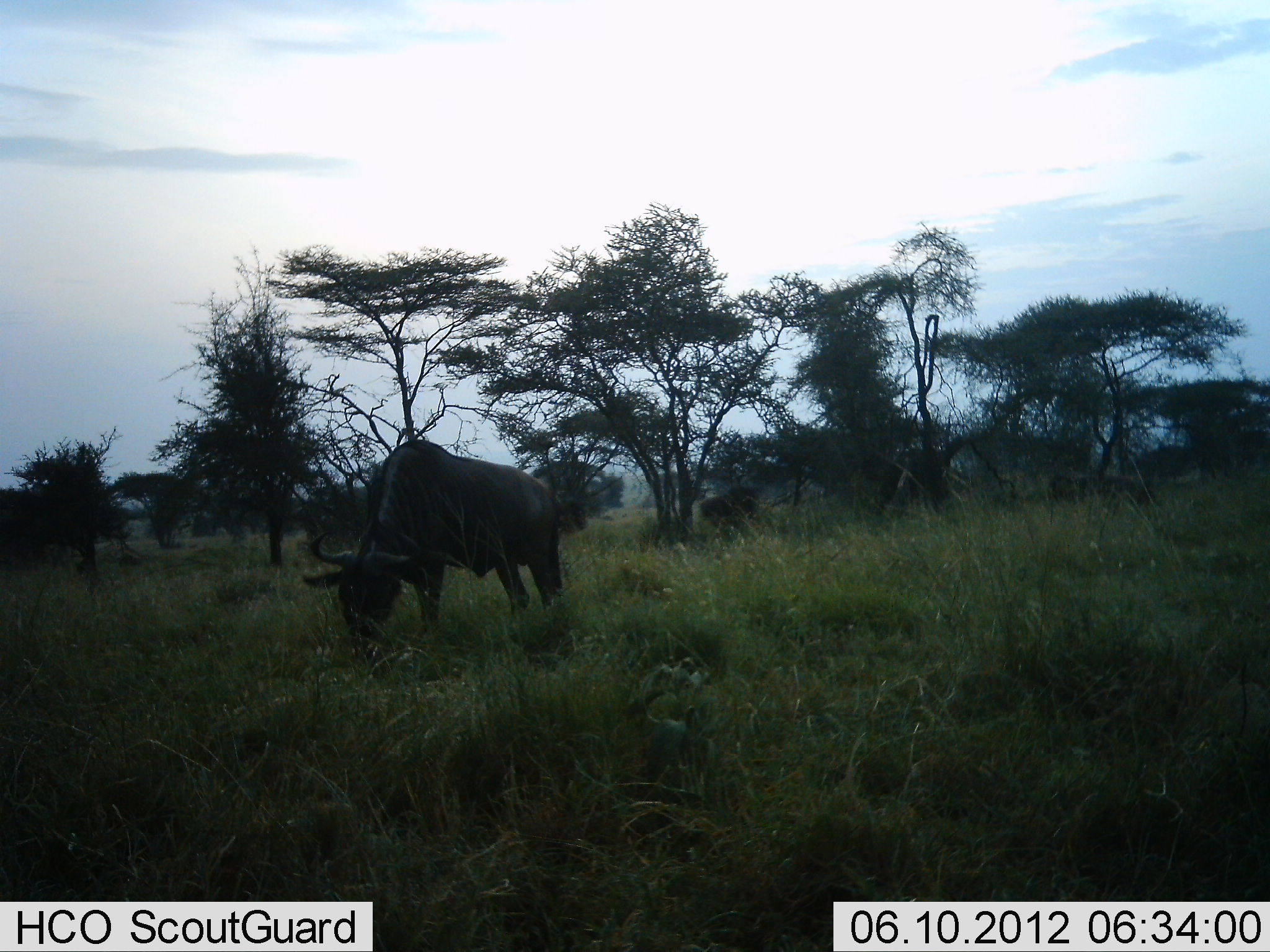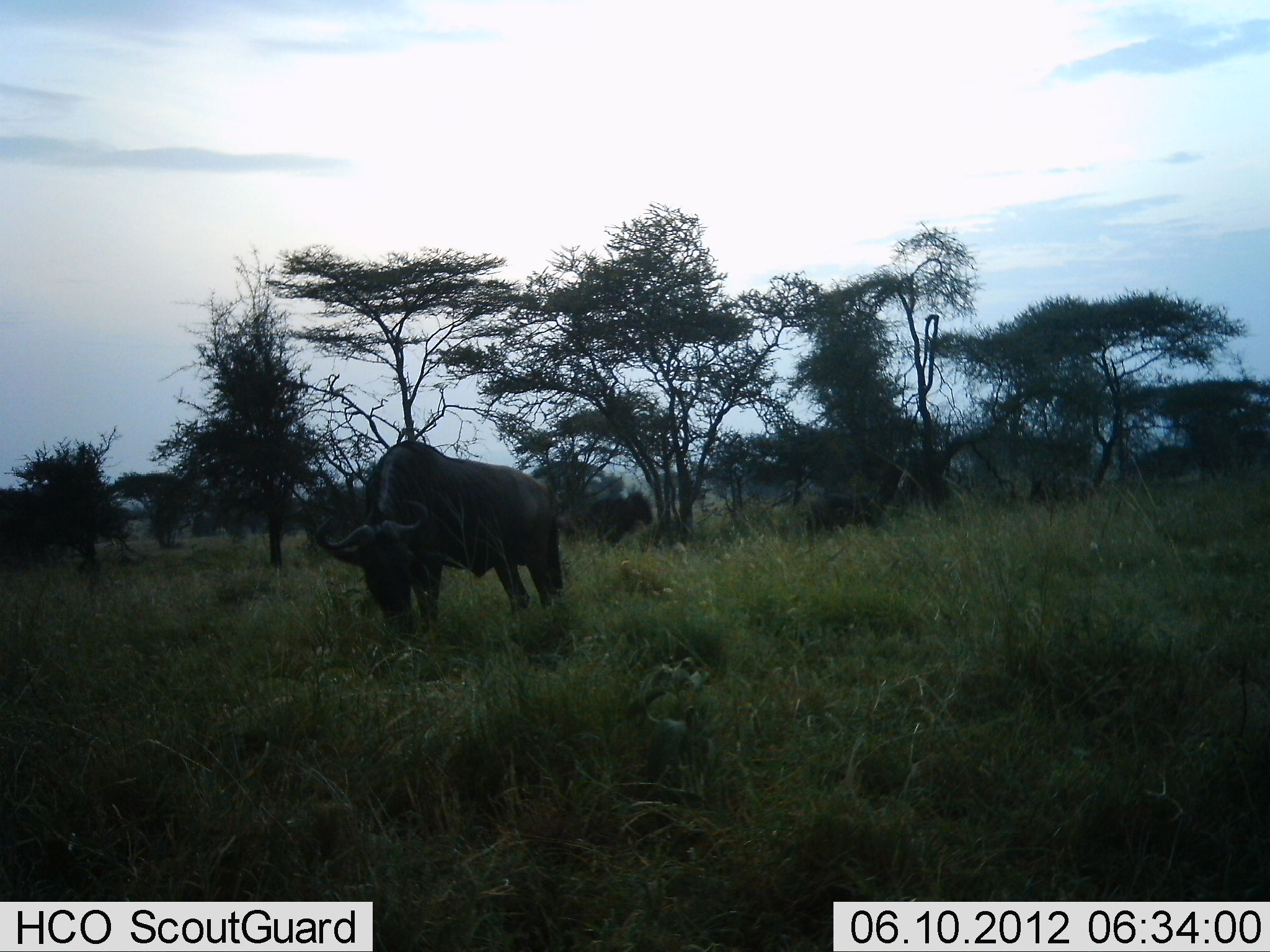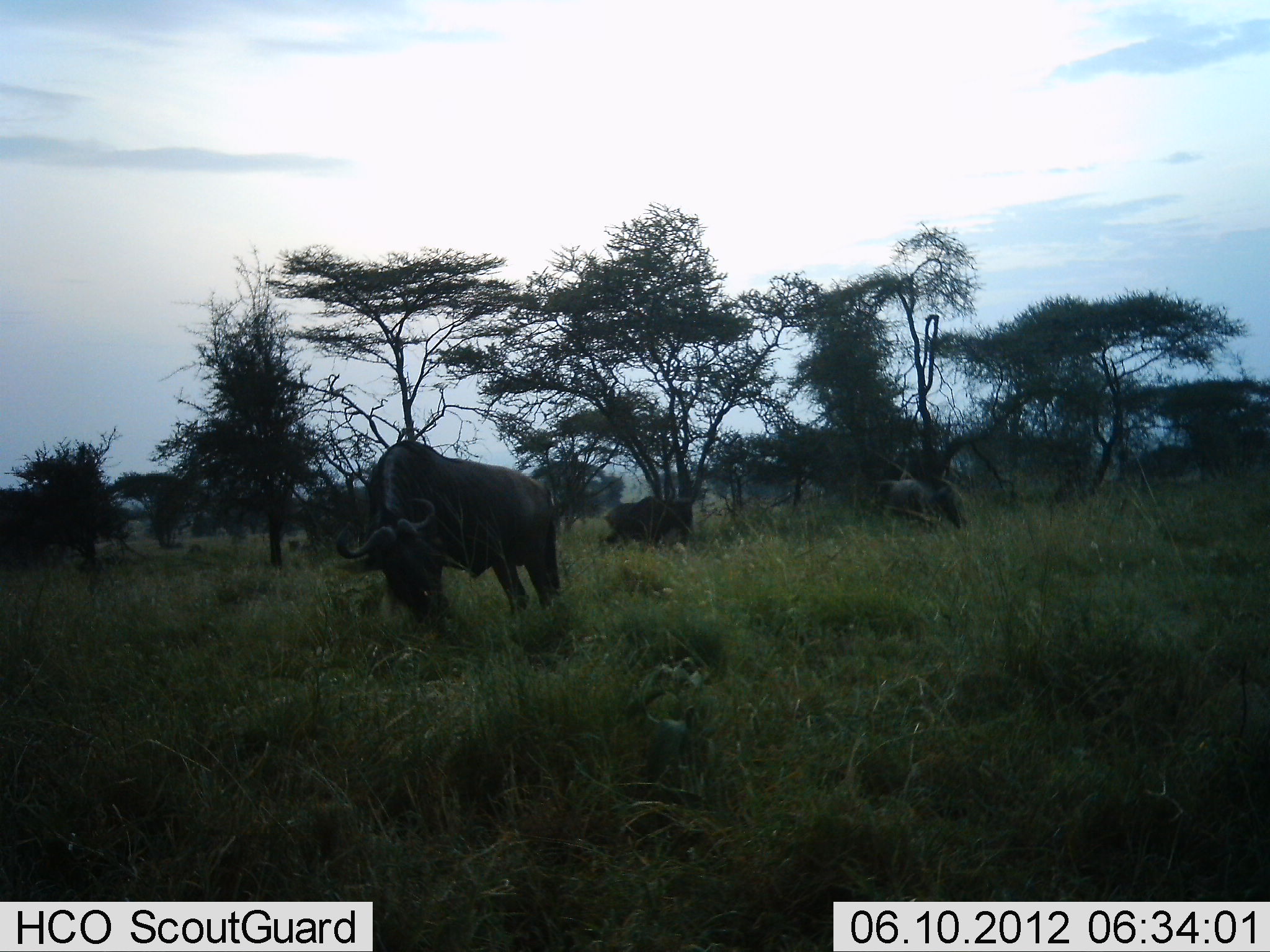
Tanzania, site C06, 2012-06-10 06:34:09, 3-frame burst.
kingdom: Animalia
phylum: Chordata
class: Mammalia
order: Artiodactyla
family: Bovidae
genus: Connochaetes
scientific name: Connochaetes taurinus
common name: blue wildebeest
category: wildebeest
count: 4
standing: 30%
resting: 0%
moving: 90%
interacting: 0%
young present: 0%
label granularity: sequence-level